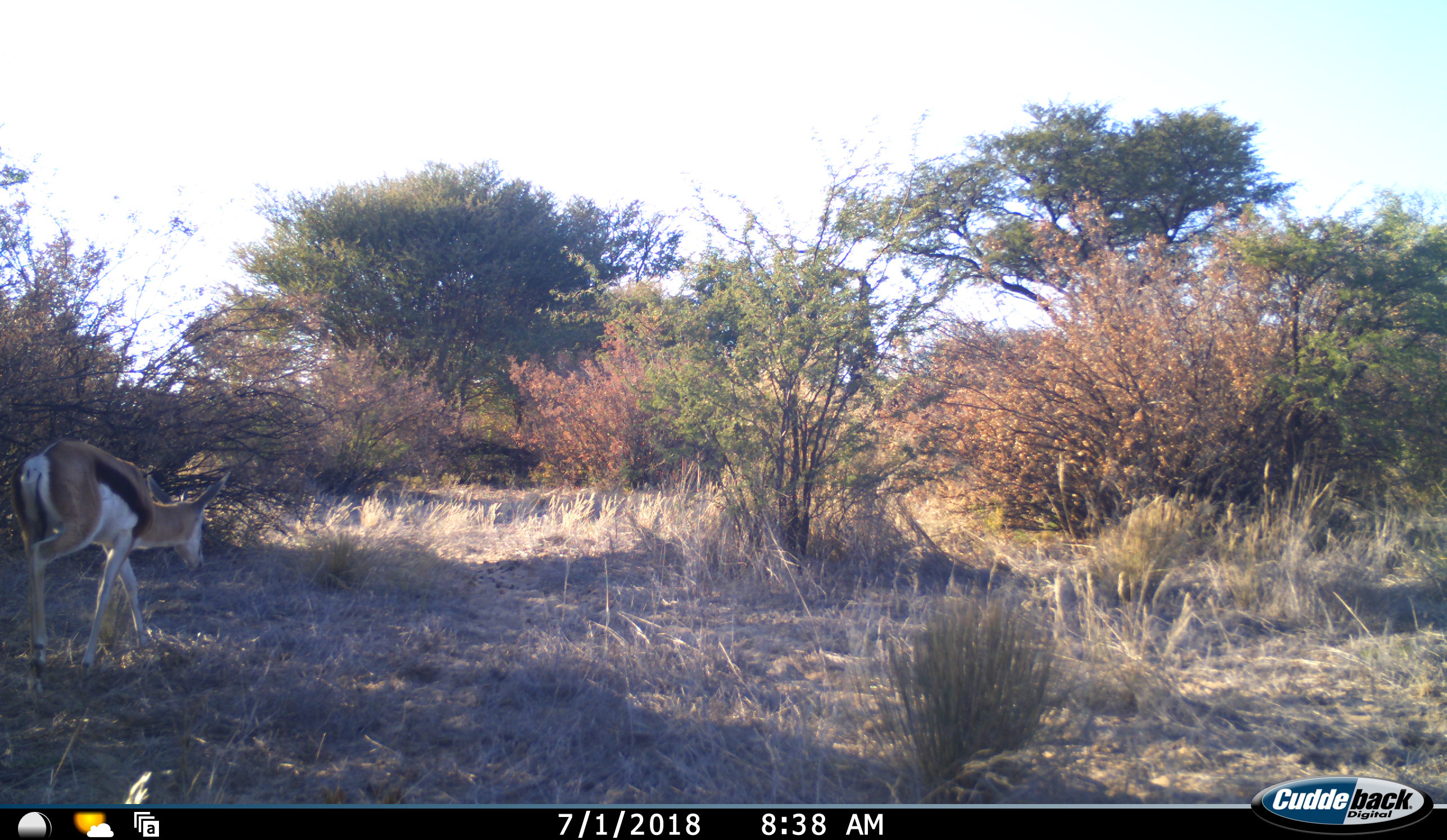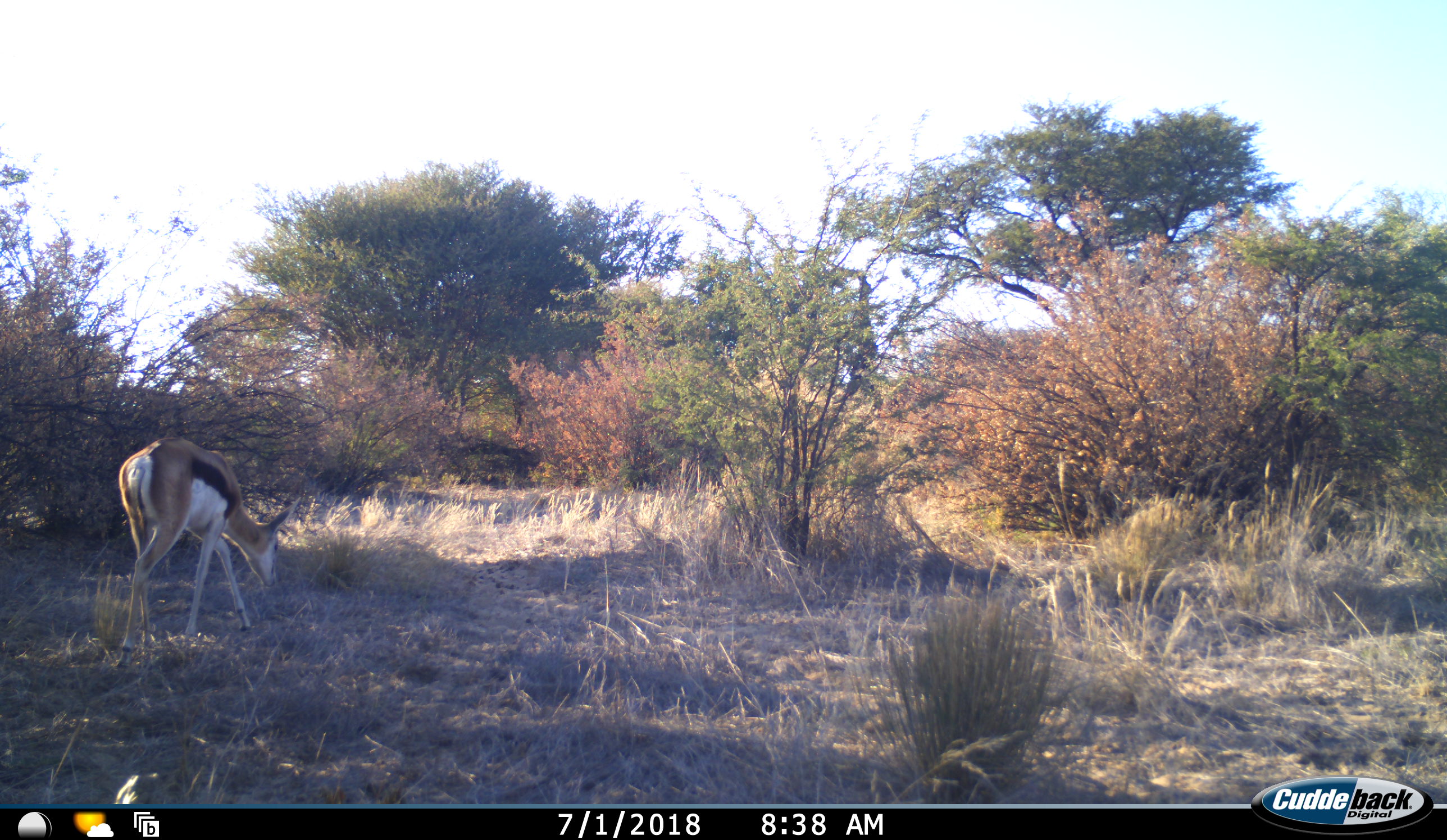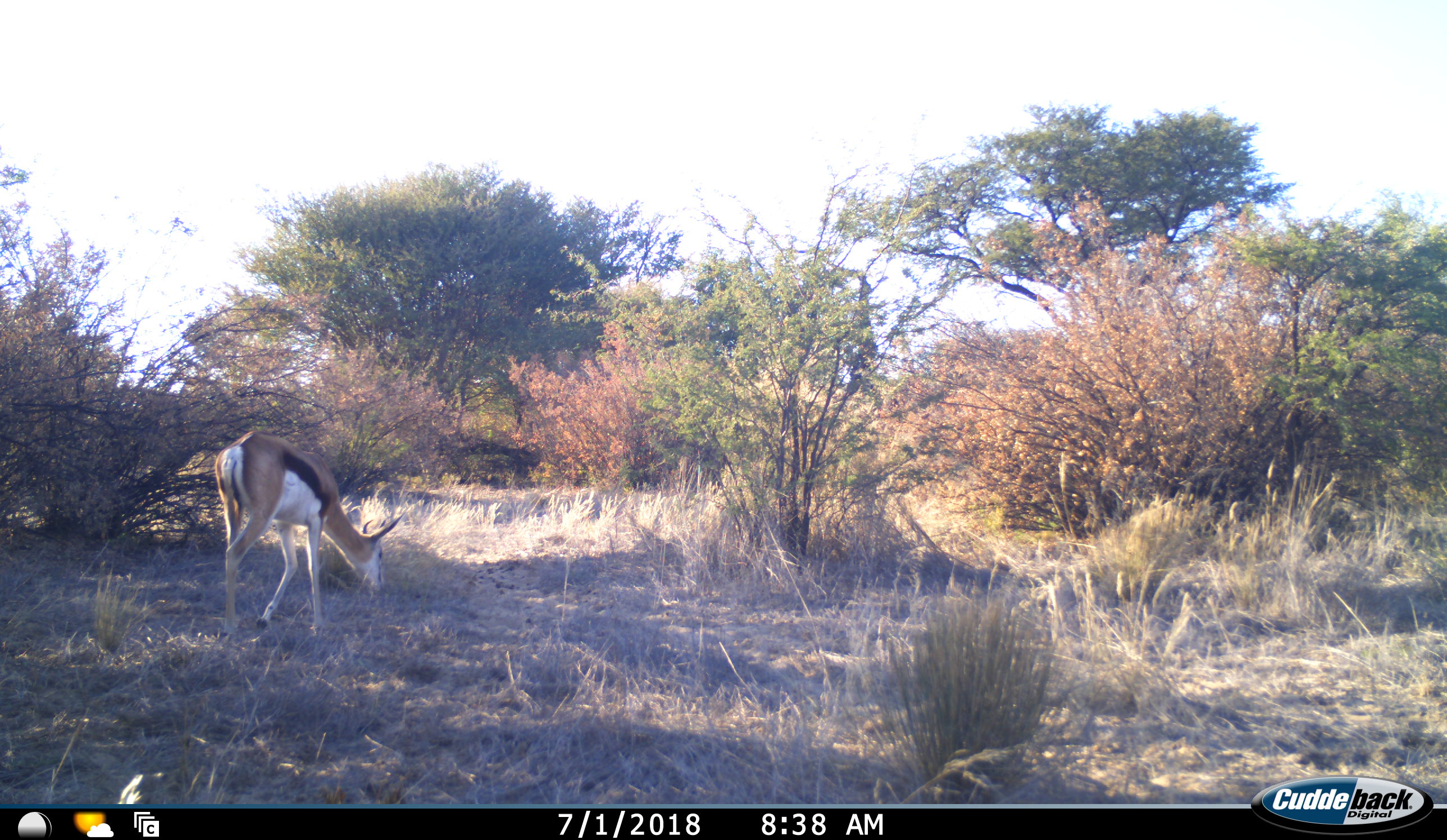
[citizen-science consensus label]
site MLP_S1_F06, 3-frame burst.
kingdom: Animalia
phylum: Chordata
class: Mammalia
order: Artiodactyla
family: Bovidae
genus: Antidorcas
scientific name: Antidorcas marsupialis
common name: springbok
Springbok (Antidorcas marsupialis), count 1. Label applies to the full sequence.